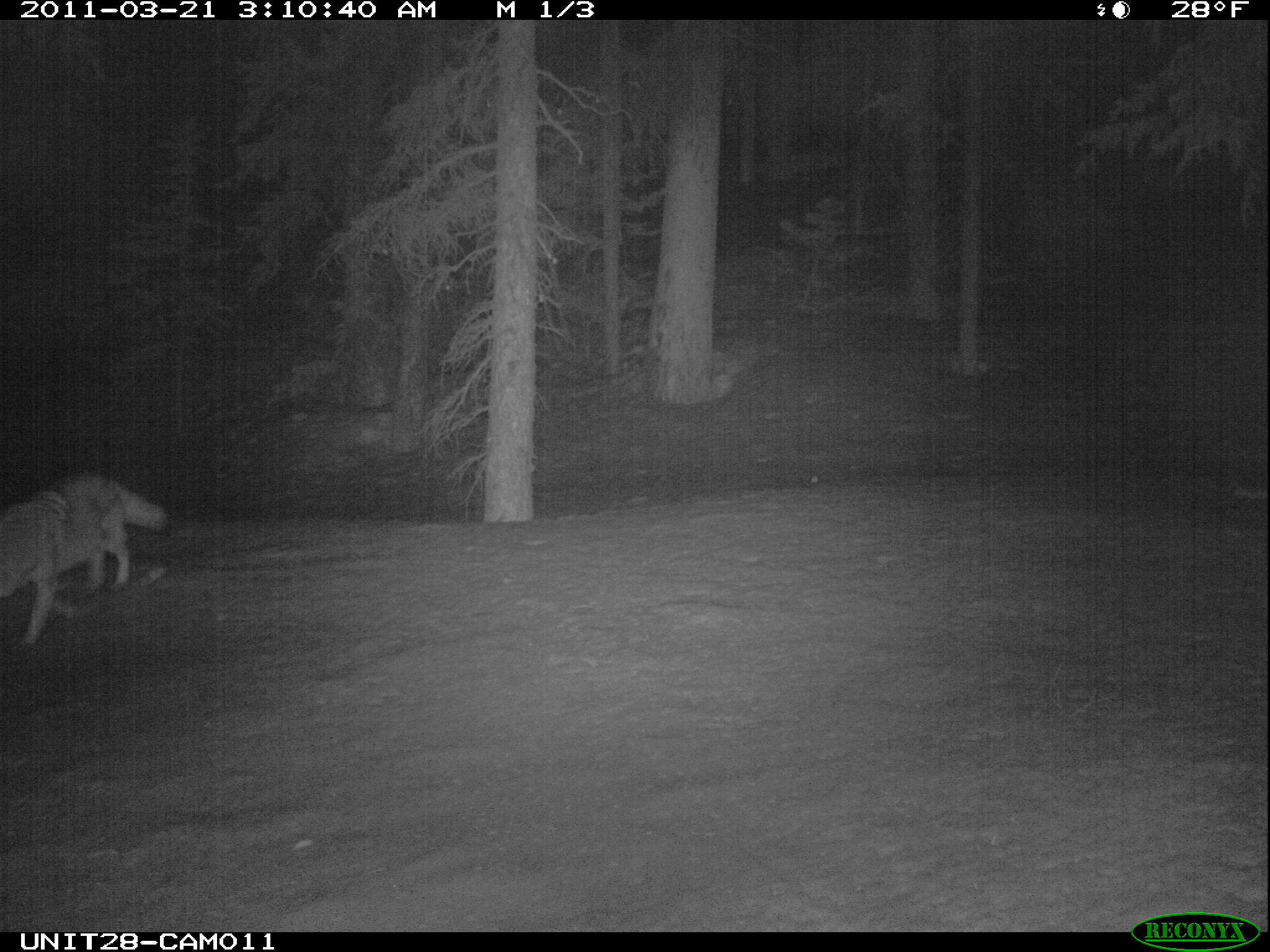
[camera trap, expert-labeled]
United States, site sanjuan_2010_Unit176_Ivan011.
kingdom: Animalia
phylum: Chordata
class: Mammalia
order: Carnivora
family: Canidae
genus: Canis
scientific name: Canis latrans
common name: coyote